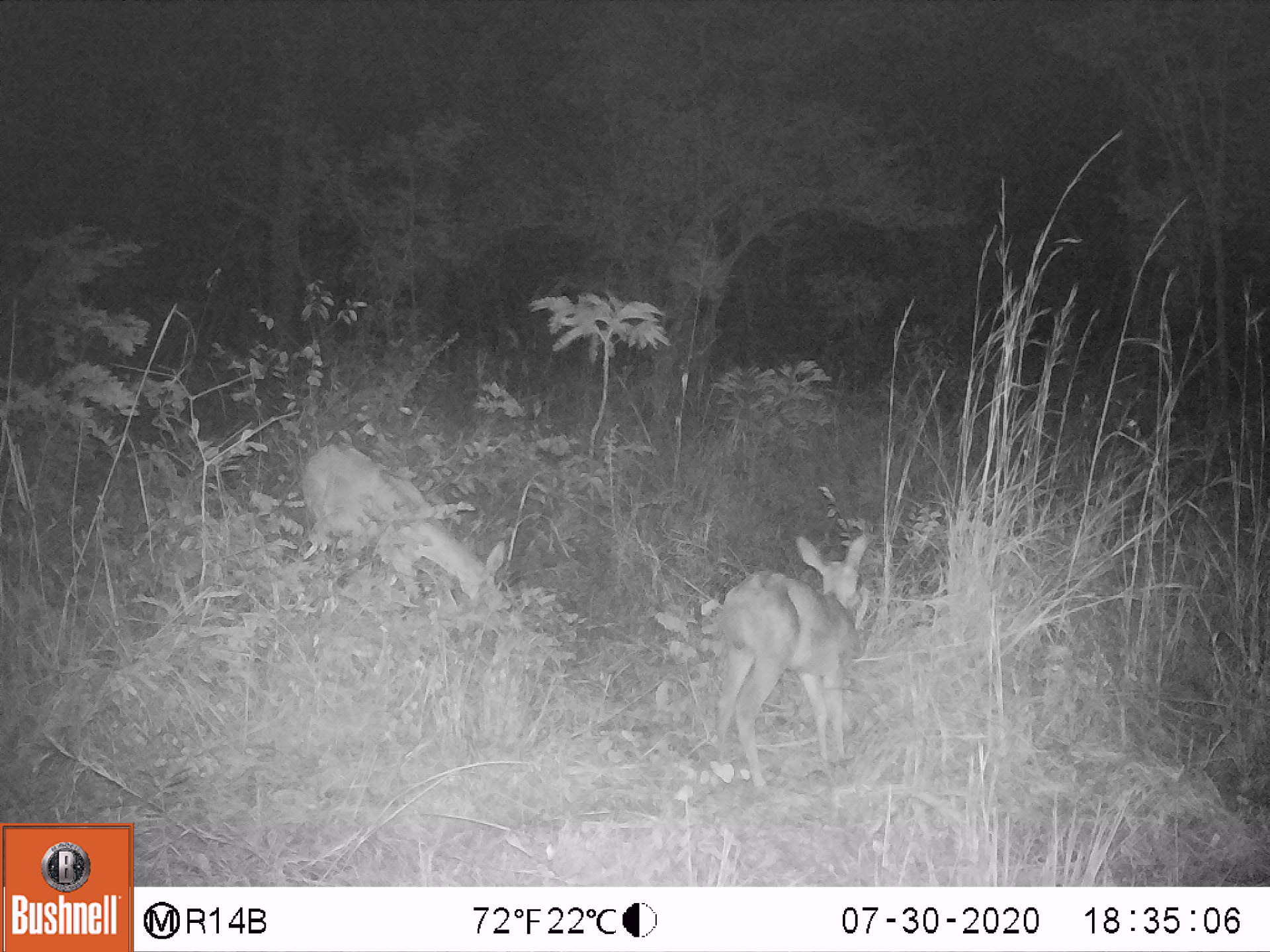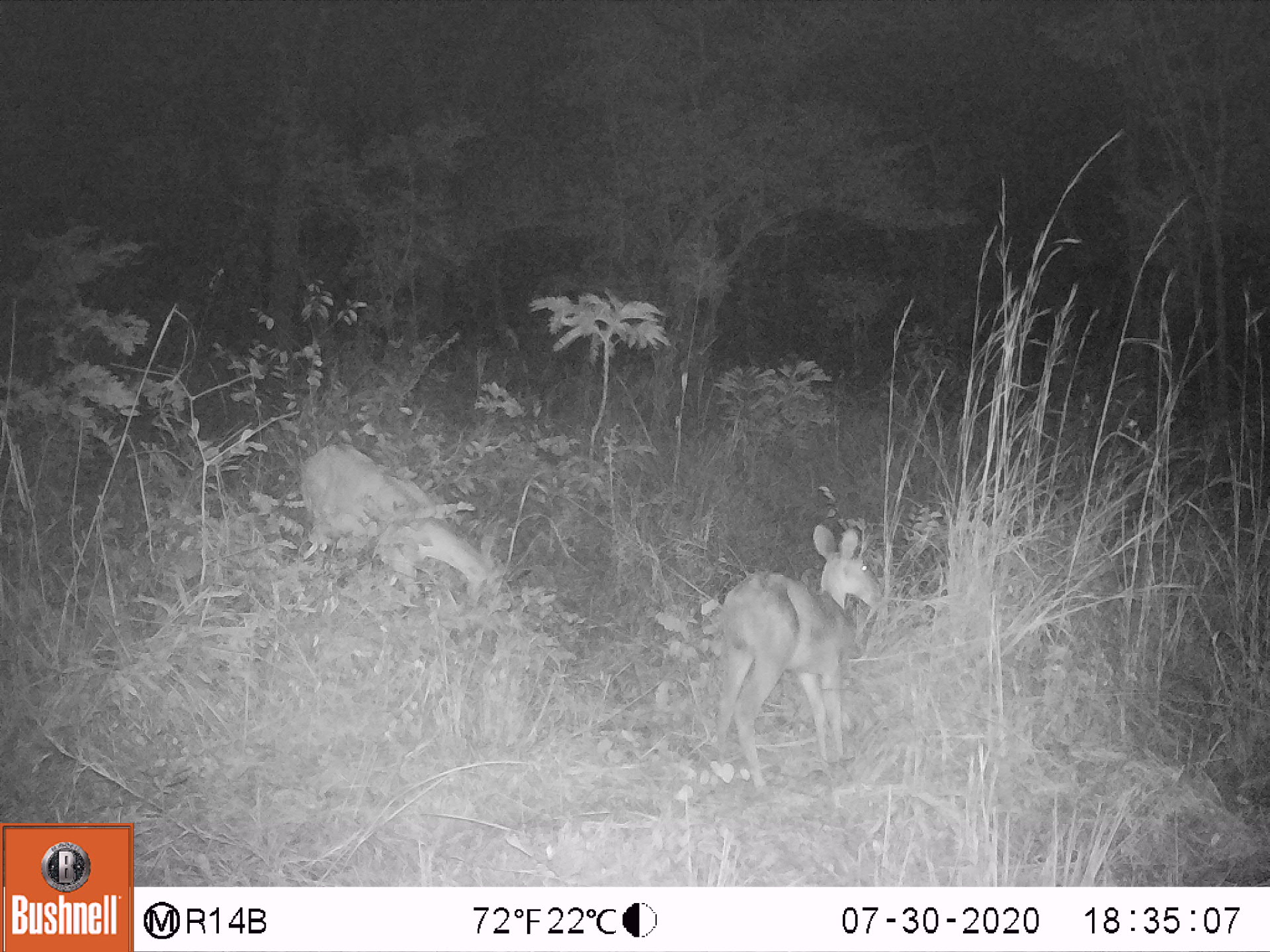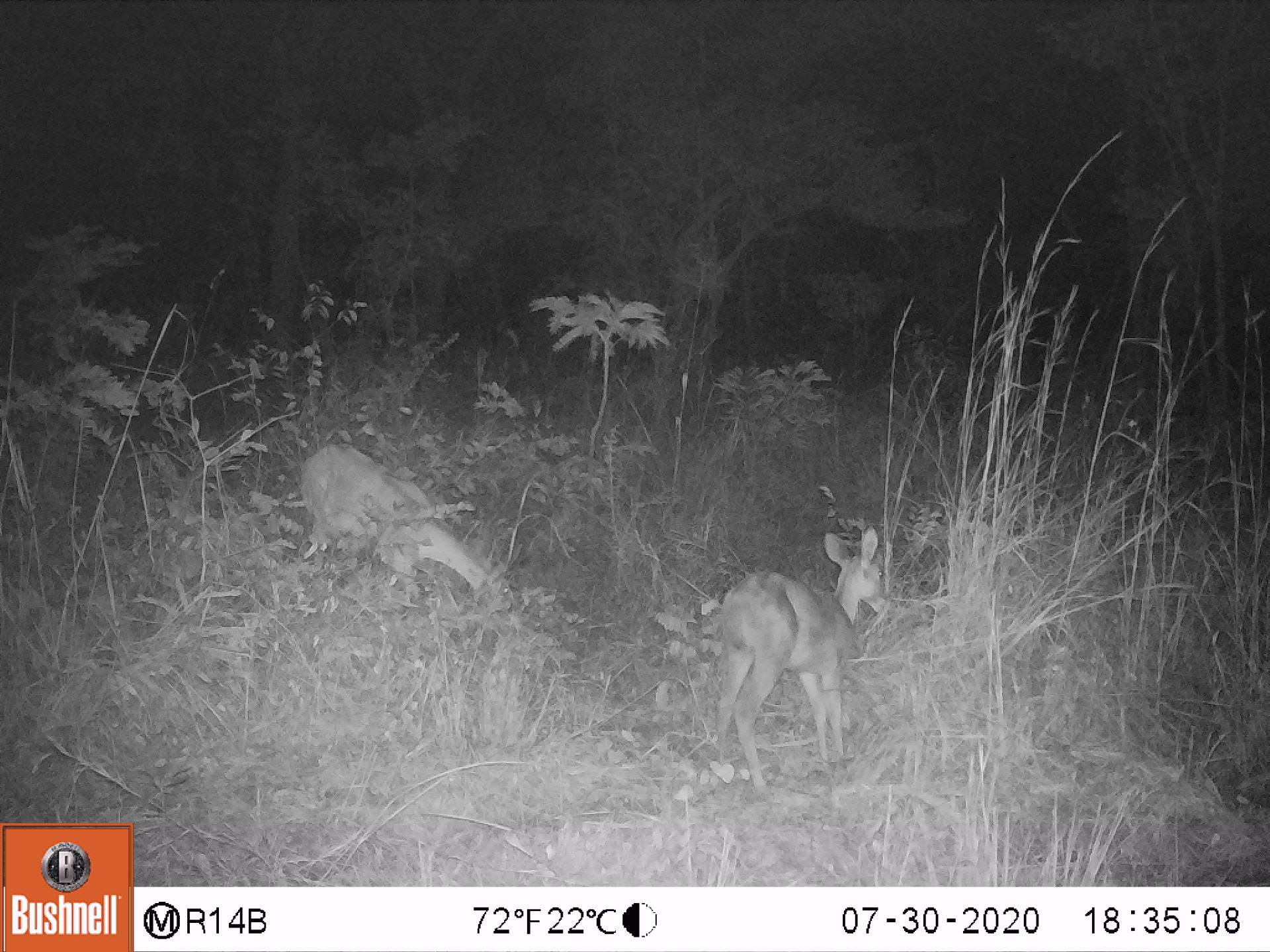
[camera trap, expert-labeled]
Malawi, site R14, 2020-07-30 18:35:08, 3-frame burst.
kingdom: Animalia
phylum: Chordata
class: Mammalia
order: Artiodactyla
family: Bovidae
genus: Redunca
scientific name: Redunca arundinum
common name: southern reedbuck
Southern reedbuck (Redunca arundinum), count 2.